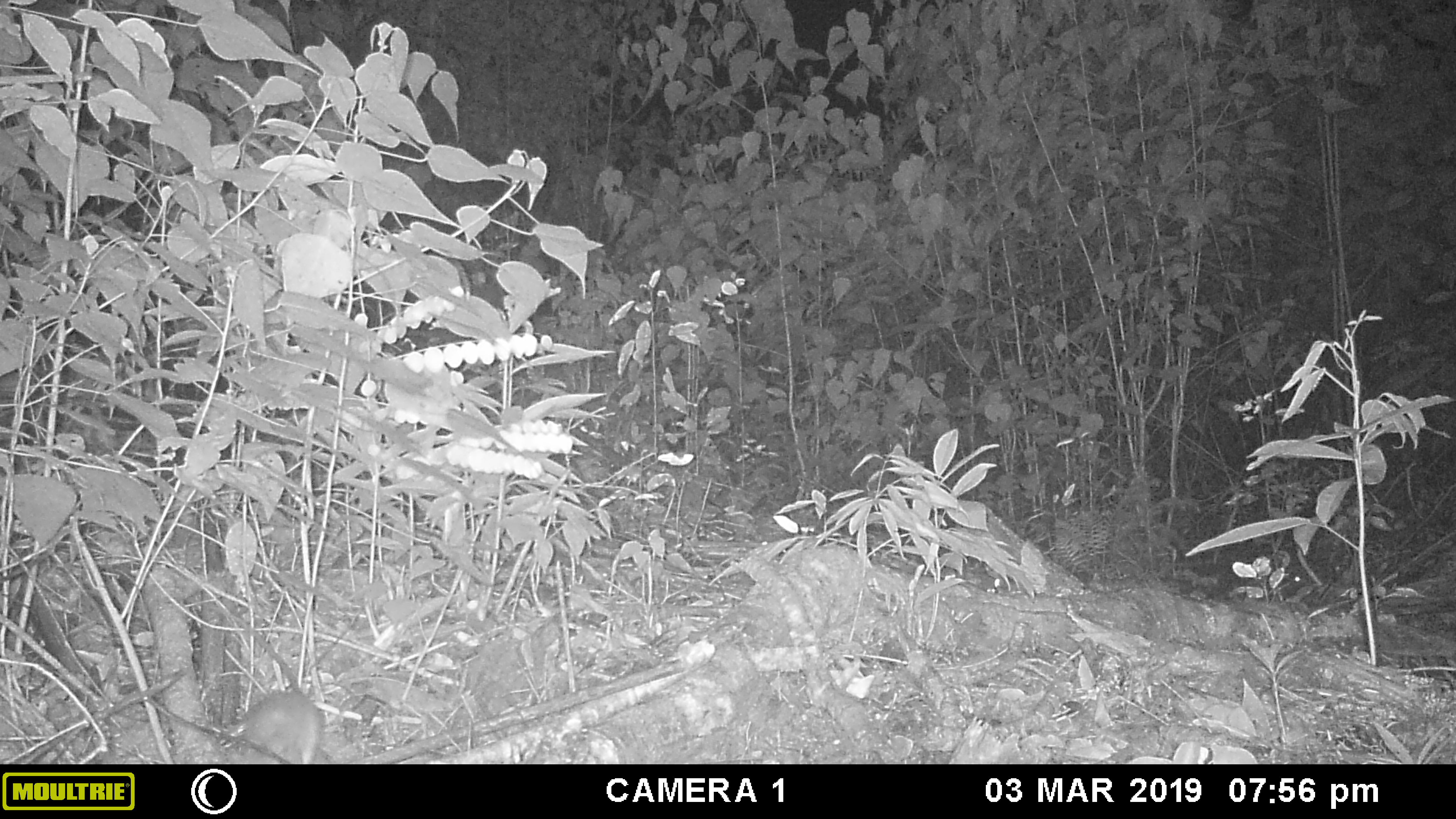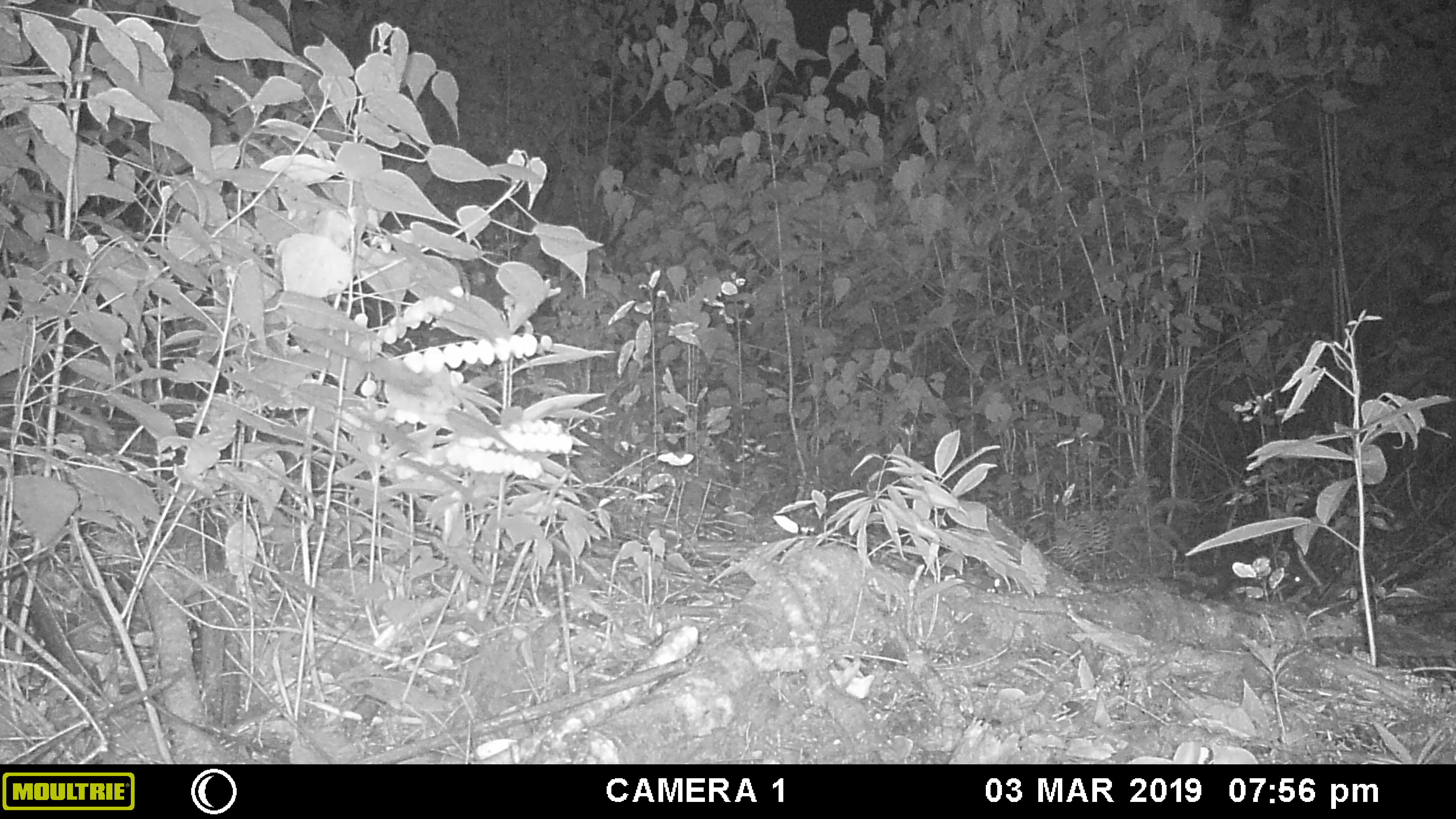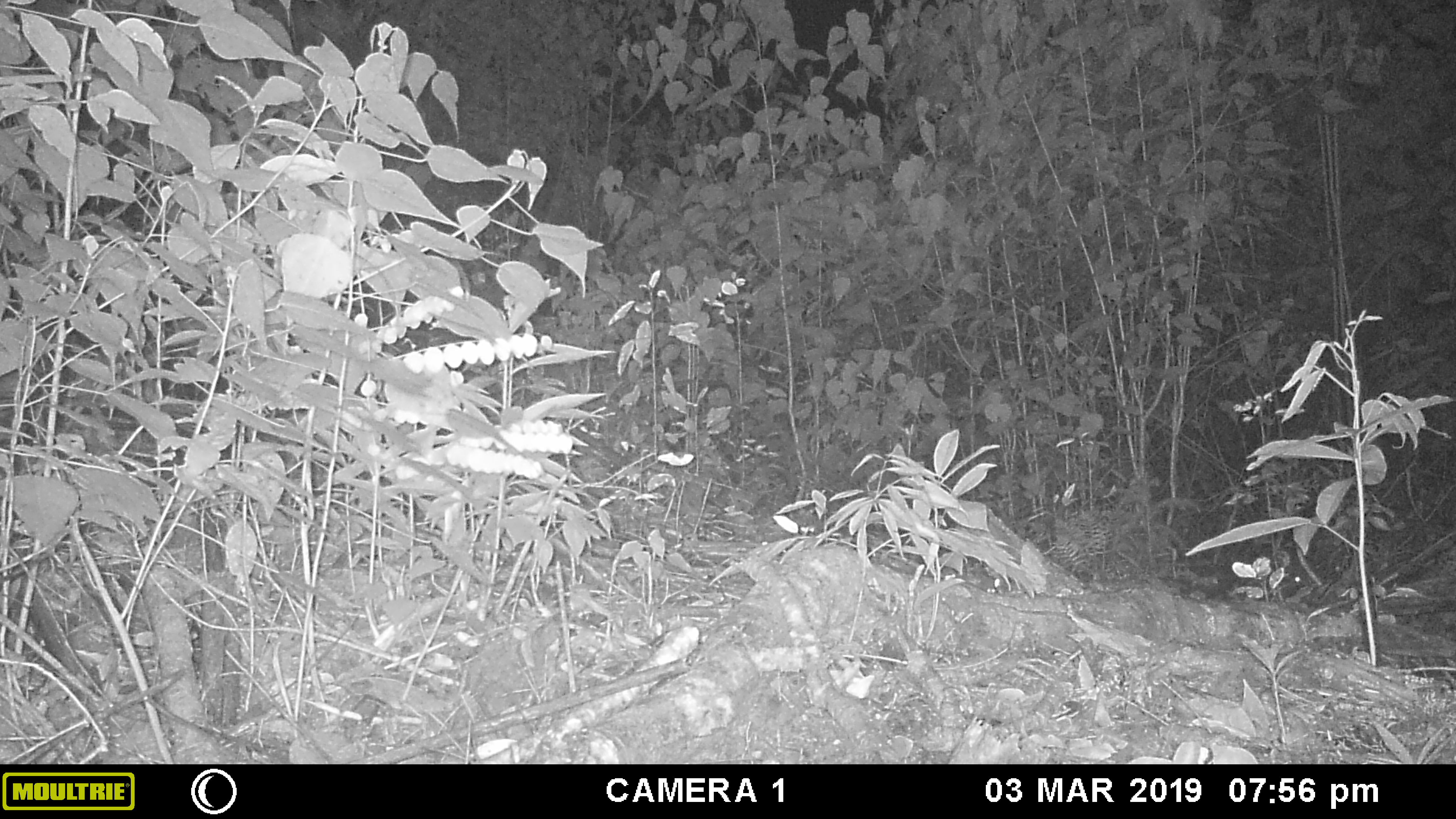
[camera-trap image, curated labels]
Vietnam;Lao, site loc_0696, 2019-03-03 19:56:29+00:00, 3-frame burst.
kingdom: Animalia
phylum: Chordata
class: Mammalia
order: Rodentia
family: Muridae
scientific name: Muridae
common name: old-world mice and rats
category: unidentified murid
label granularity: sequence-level